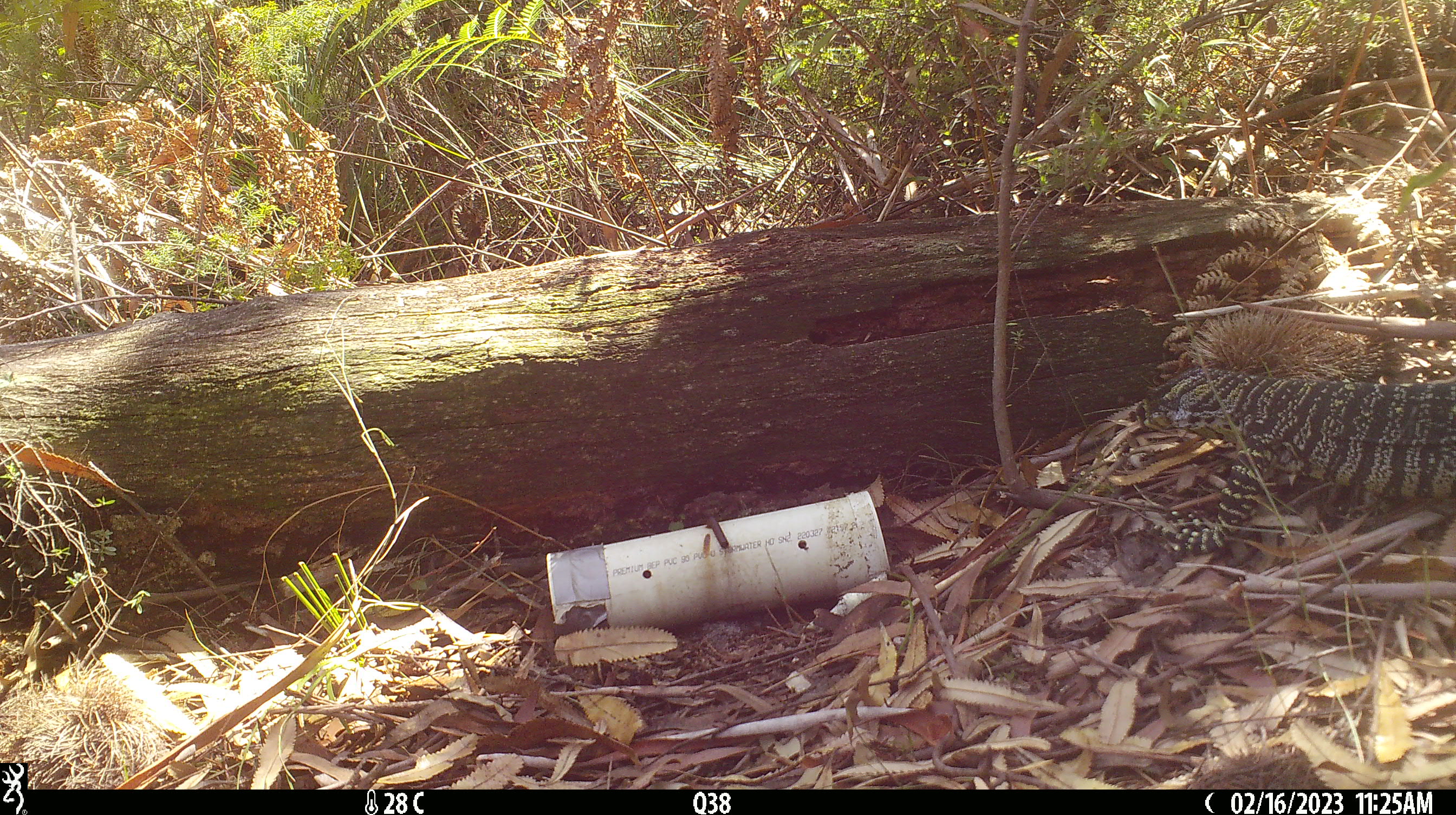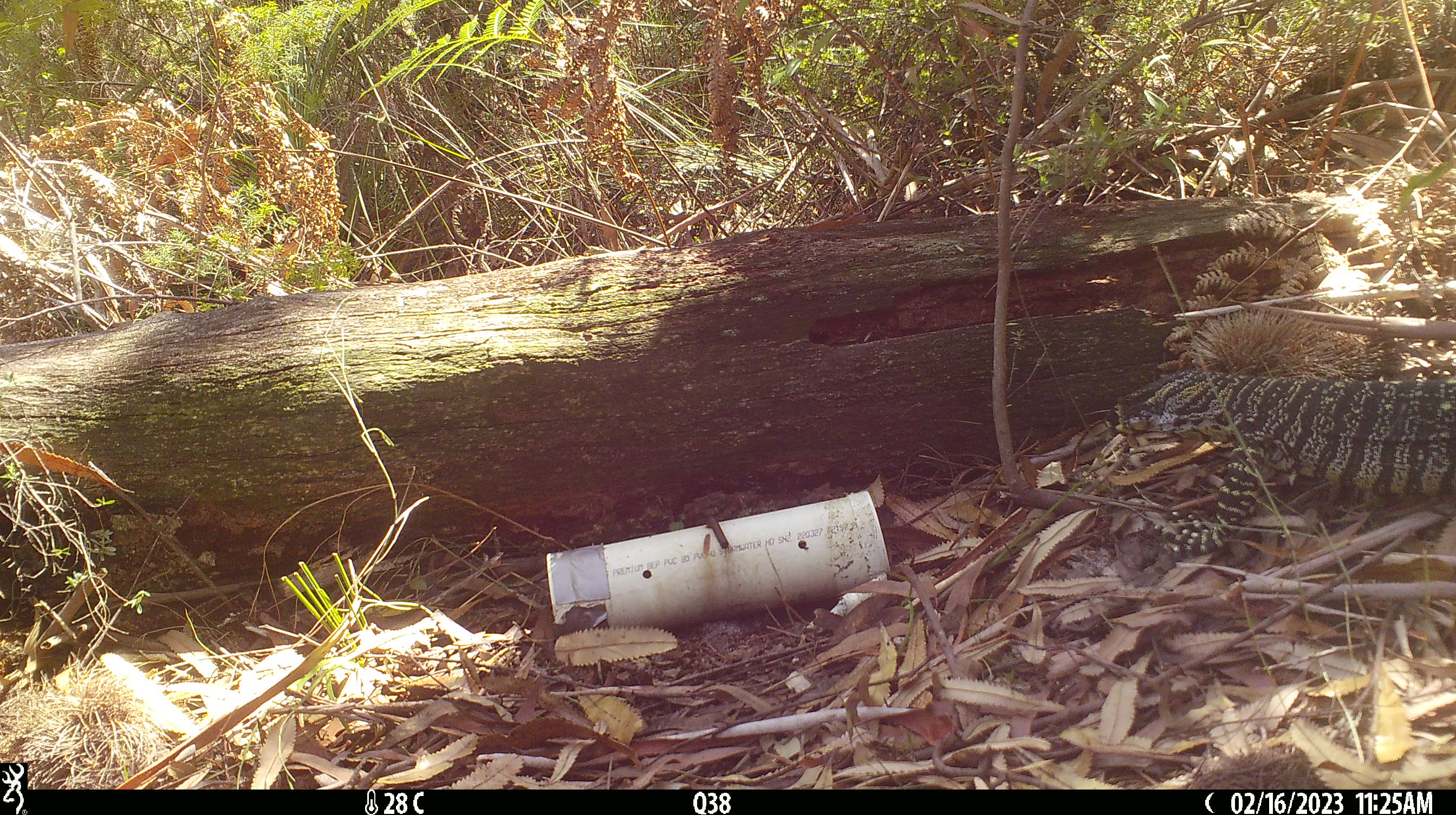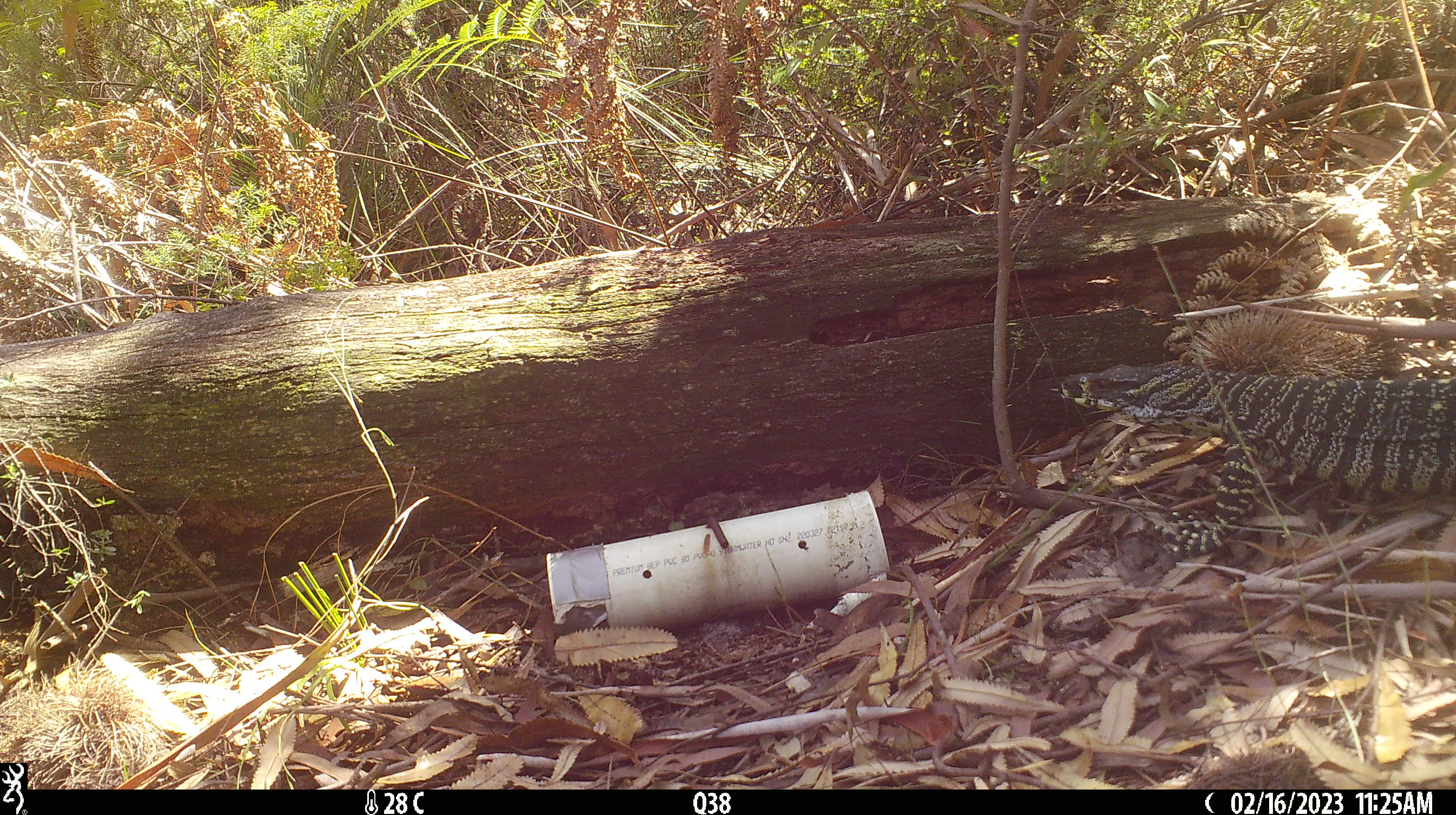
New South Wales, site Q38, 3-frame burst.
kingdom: Animalia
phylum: Chordata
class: Reptilia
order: Squamata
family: Varanidae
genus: Varanus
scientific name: Varanus varius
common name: lace monitor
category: goanna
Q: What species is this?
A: Goanna (lace monitor) (Varanus varius).